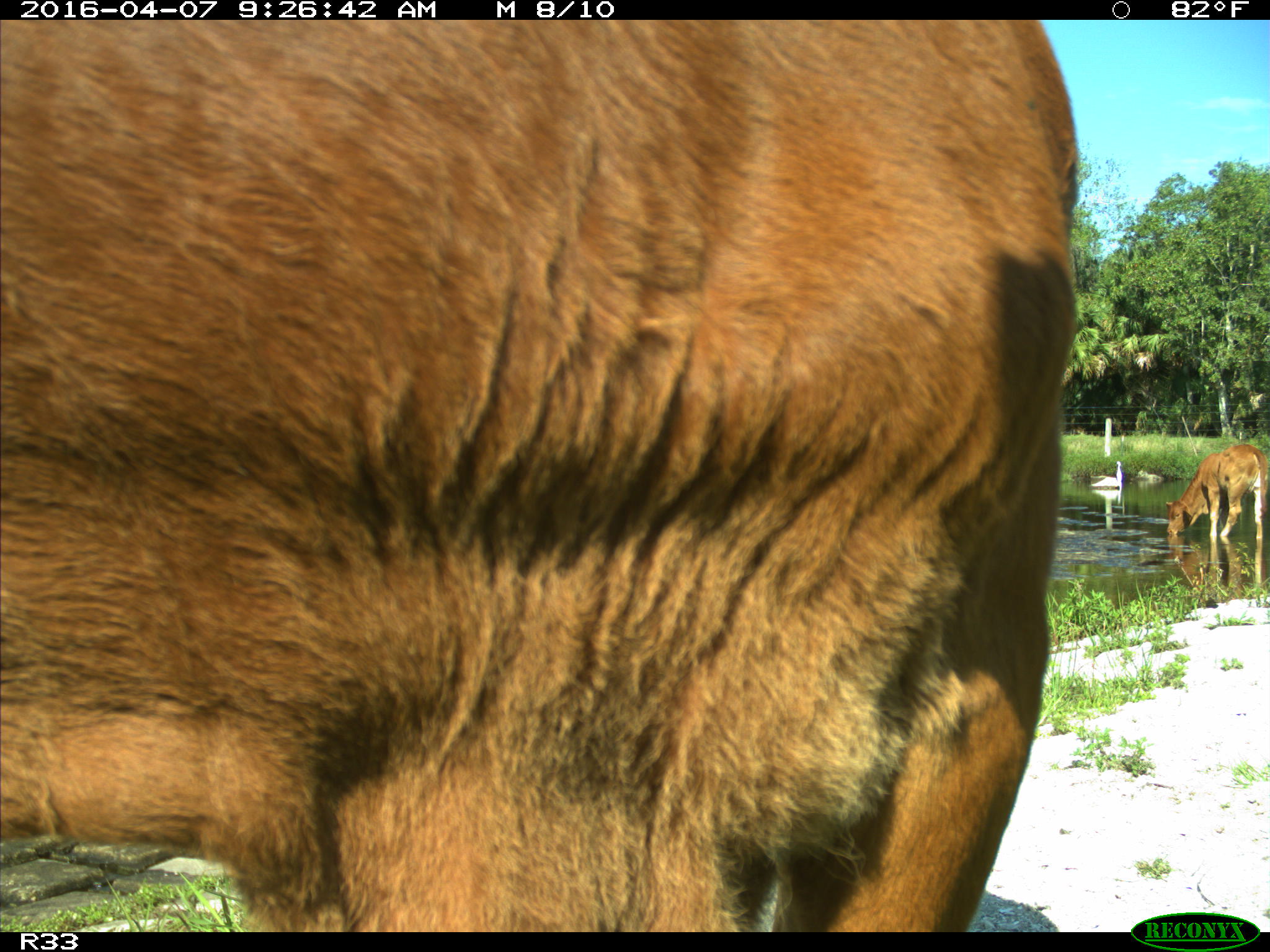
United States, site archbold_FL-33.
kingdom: Animalia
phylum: Chordata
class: Mammalia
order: Artiodactyla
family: Bovidae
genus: Bos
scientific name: Bos taurus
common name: domestic cow